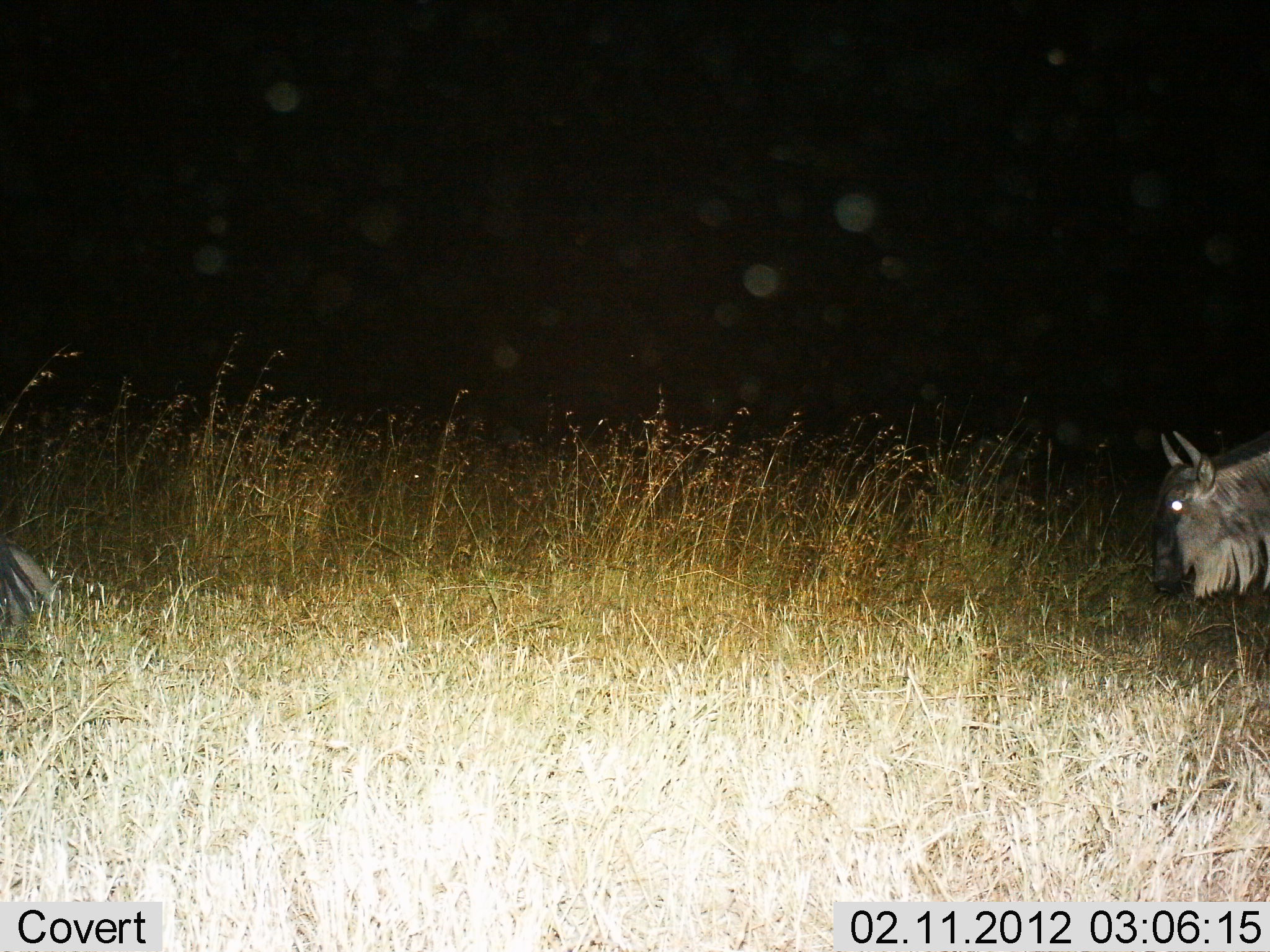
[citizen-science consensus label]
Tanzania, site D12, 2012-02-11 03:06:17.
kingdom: Animalia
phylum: Chordata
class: Mammalia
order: Artiodactyla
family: Bovidae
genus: Connochaetes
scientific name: Connochaetes taurinus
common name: blue wildebeest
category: wildebeest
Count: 1.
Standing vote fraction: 52%.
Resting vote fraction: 15%.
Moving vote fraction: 52%.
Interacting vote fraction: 0%.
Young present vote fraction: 0%.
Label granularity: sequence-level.